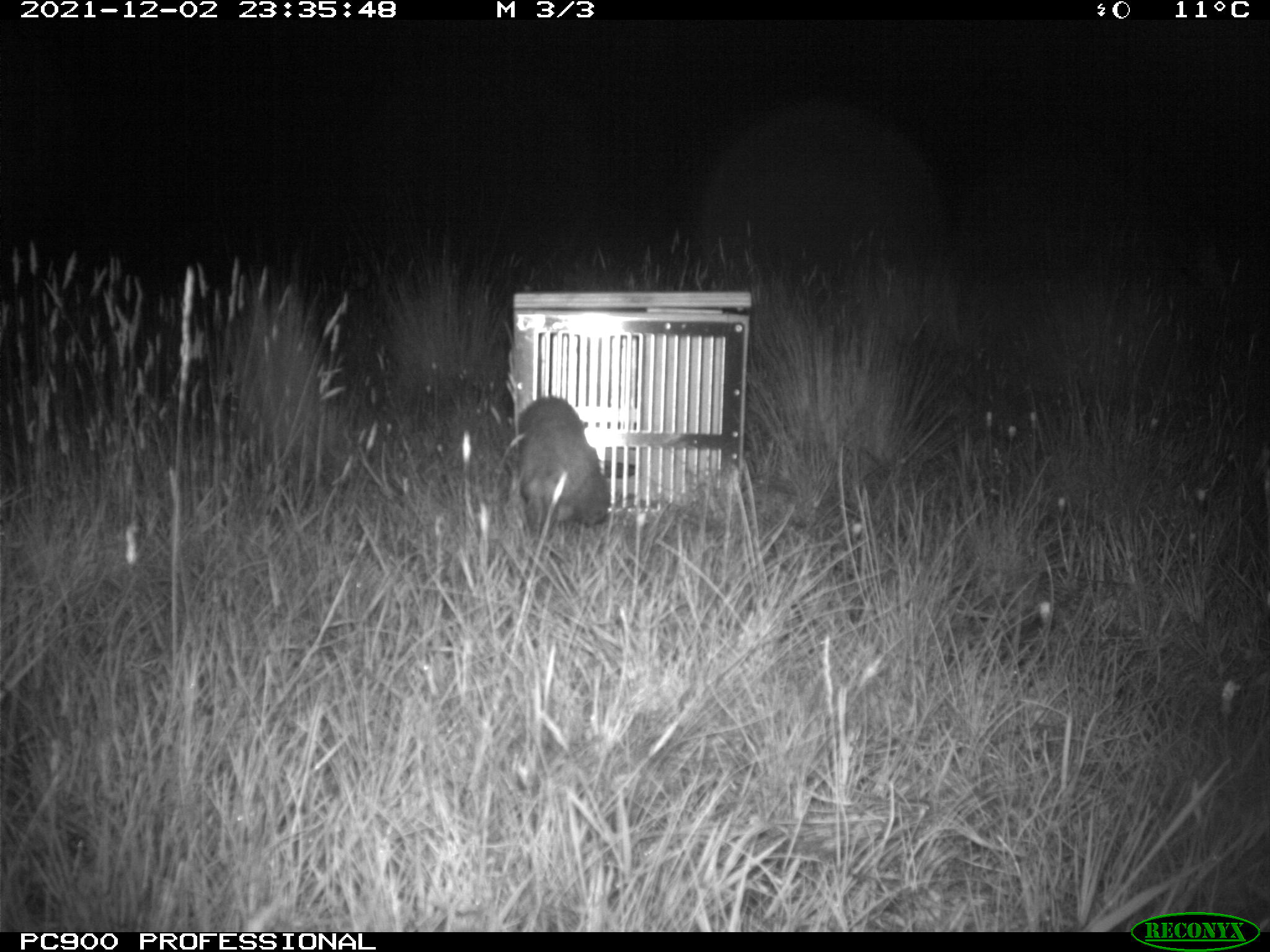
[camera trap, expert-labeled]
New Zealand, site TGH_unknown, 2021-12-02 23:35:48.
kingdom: Animalia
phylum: Chordata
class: Mammalia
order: Carnivora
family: Mustelidae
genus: Mustela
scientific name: Mustela furo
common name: ferret